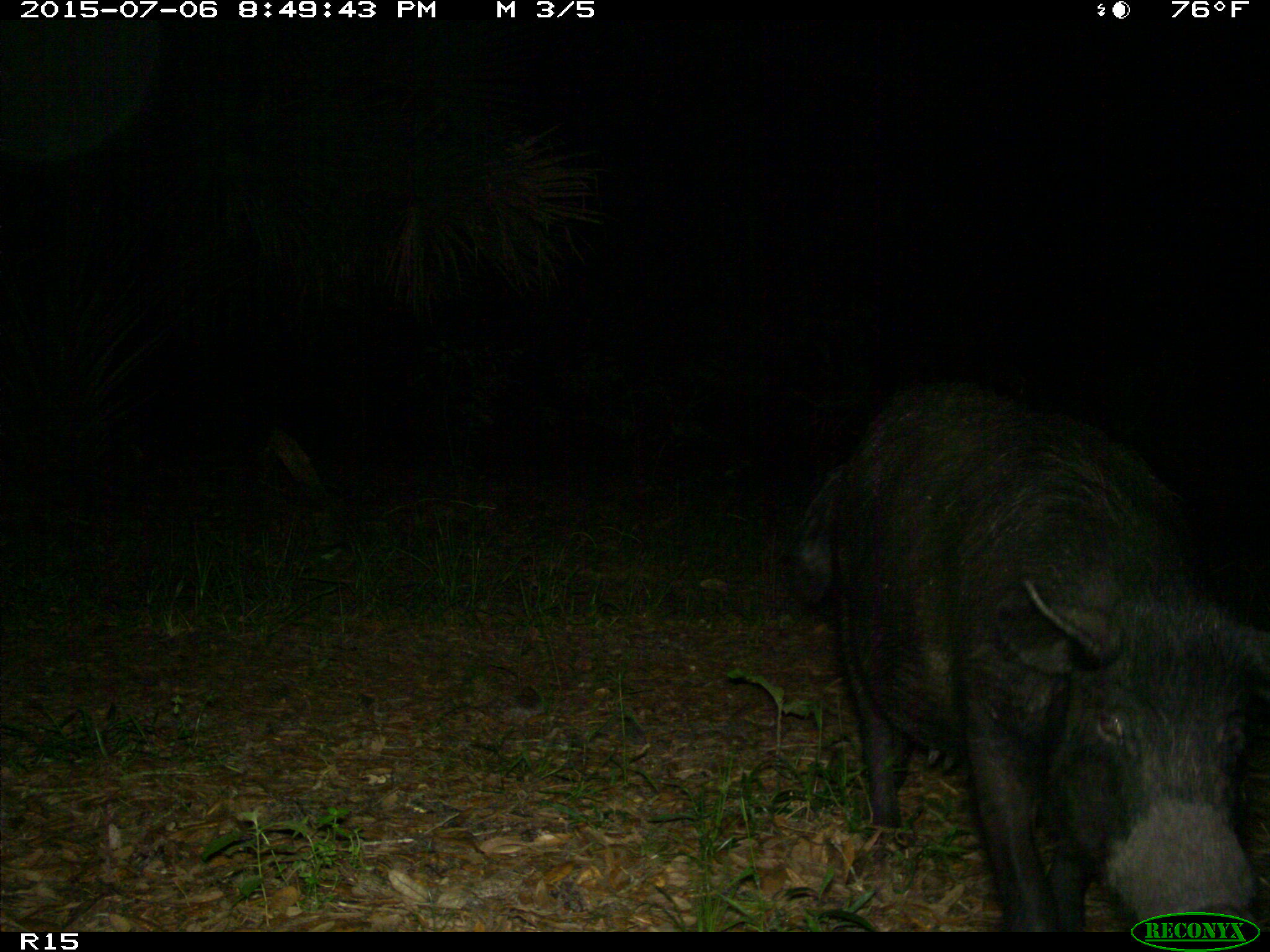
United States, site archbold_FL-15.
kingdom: Animalia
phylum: Chordata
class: Mammalia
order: Artiodactyla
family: Suidae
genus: Sus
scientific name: Sus scrofa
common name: wild boar